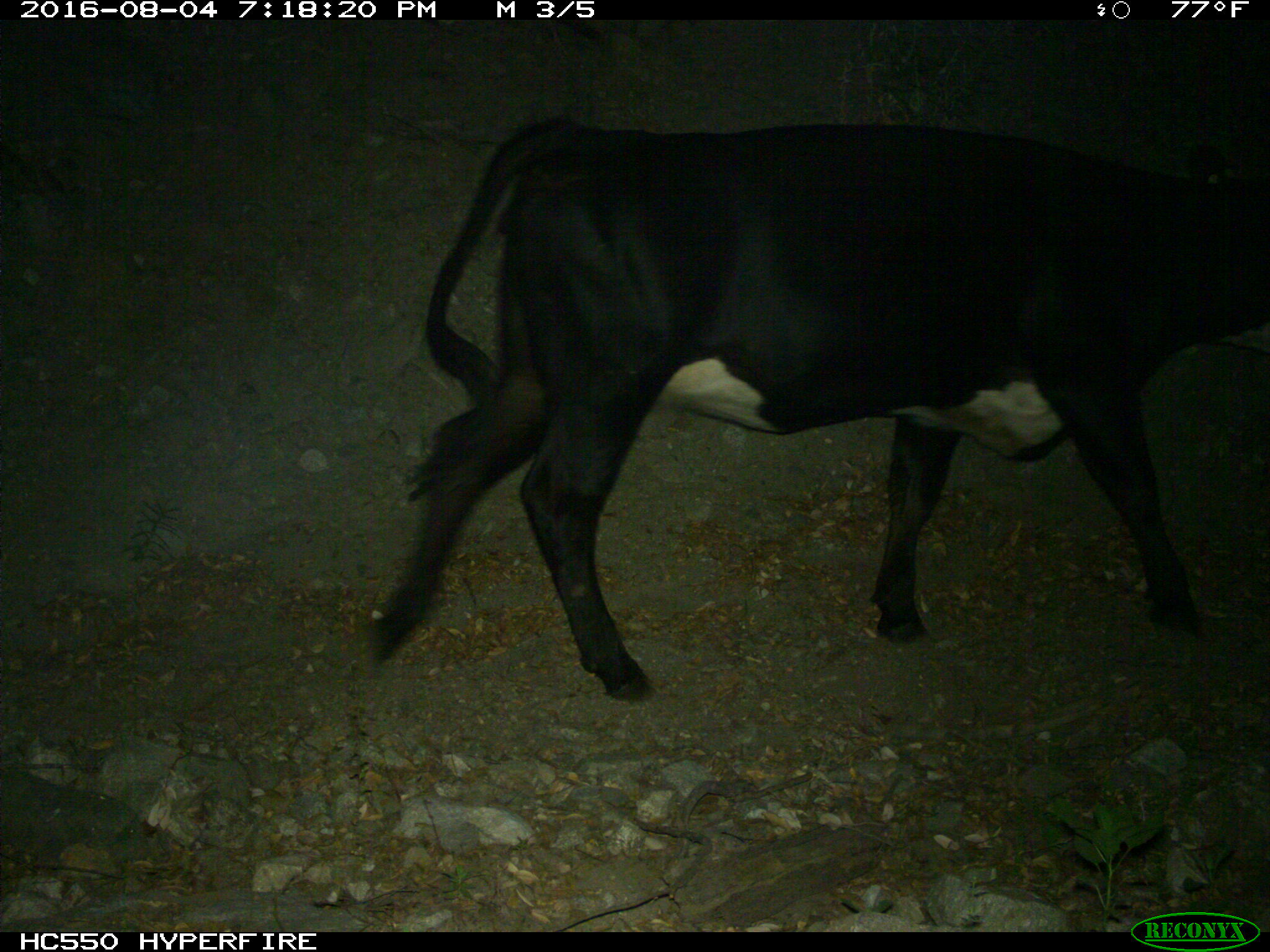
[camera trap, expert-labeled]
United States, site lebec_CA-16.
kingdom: Animalia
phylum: Chordata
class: Mammalia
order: Artiodactyla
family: Bovidae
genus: Bos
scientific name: Bos taurus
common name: domestic cow